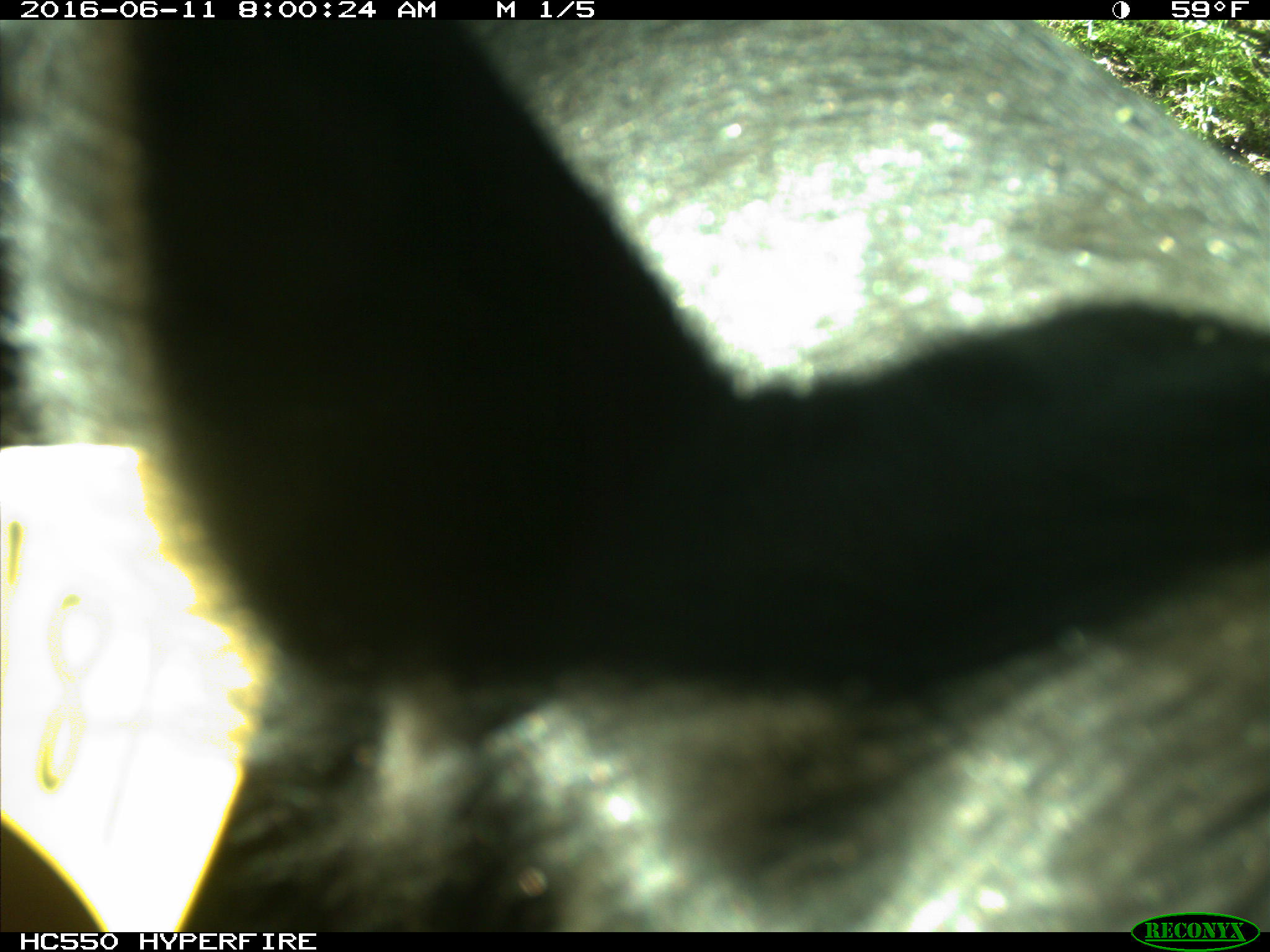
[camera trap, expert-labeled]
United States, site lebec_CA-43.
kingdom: Animalia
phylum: Chordata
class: Mammalia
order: Artiodactyla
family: Bovidae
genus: Bos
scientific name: Bos taurus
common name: domestic cow